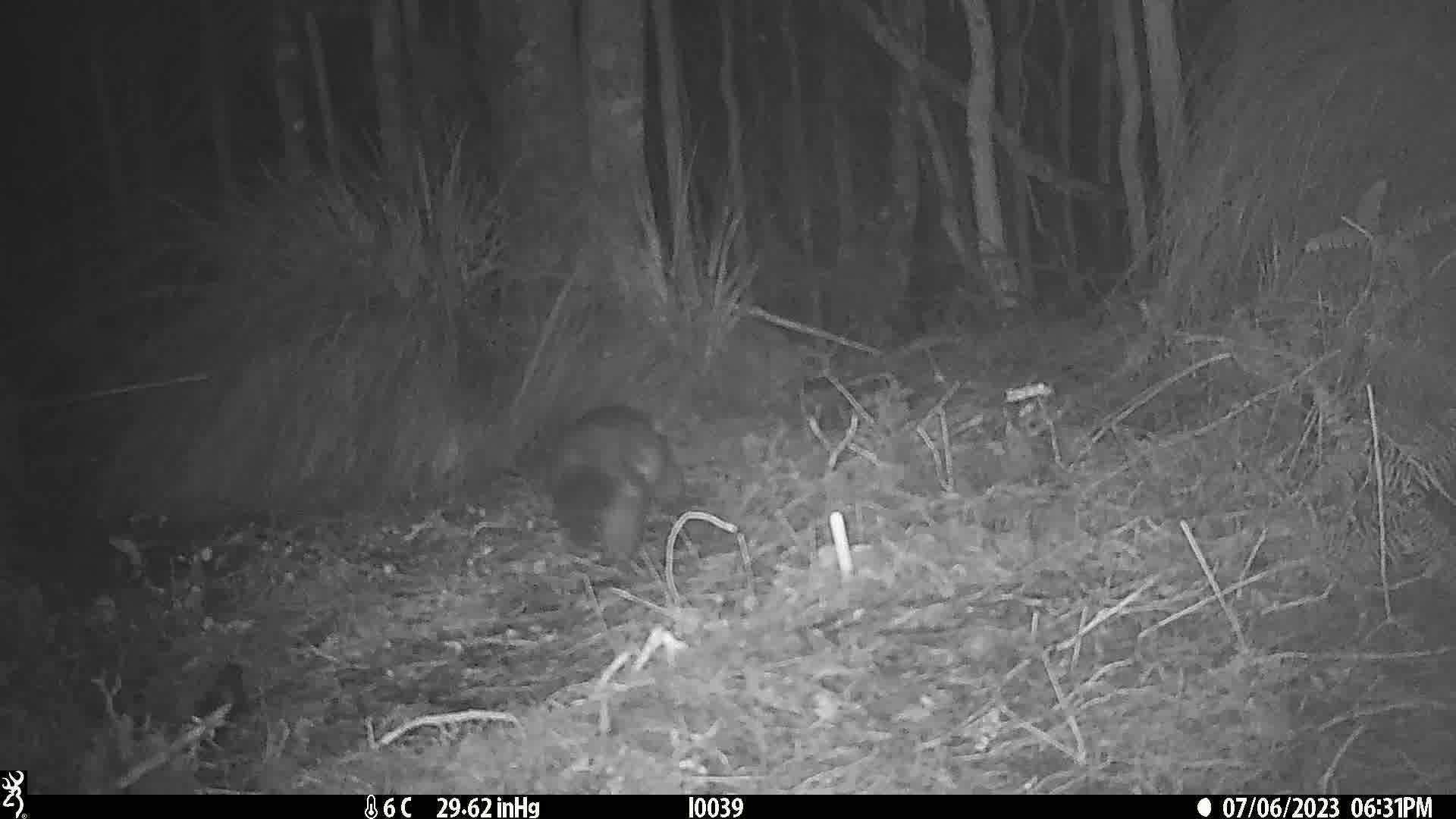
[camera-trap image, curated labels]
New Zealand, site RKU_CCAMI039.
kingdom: Animalia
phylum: Chordata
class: Mammalia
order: Diprotodontia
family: Phalangeridae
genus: Trichosurus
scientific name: Trichosurus vulpecula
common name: common brushtail possum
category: possum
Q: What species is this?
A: Possum (common brushtail possum) (Trichosurus vulpecula).